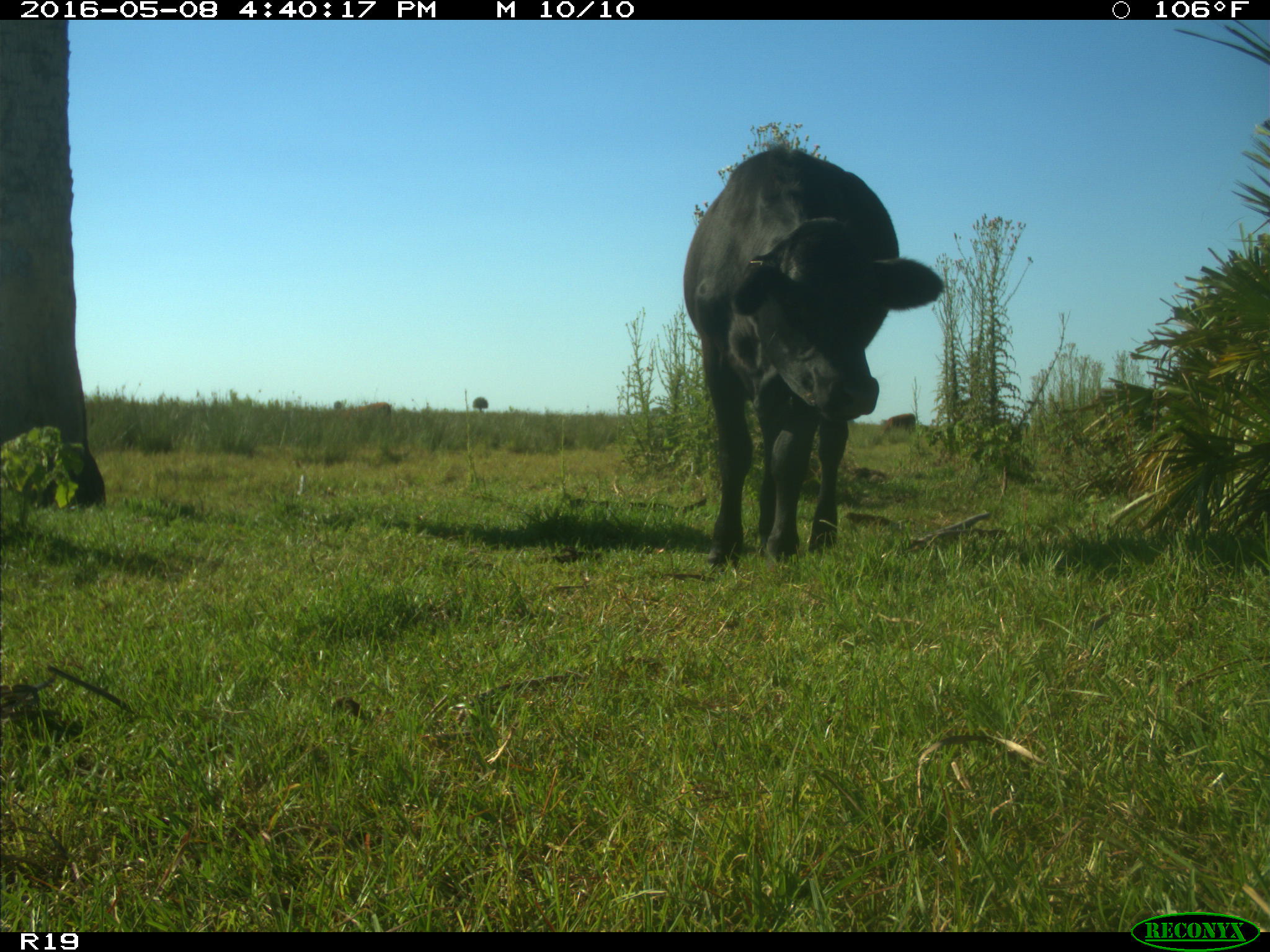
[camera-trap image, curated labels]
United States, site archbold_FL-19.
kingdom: Animalia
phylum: Chordata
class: Mammalia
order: Artiodactyla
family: Bovidae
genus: Bos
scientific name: Bos taurus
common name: domestic cow